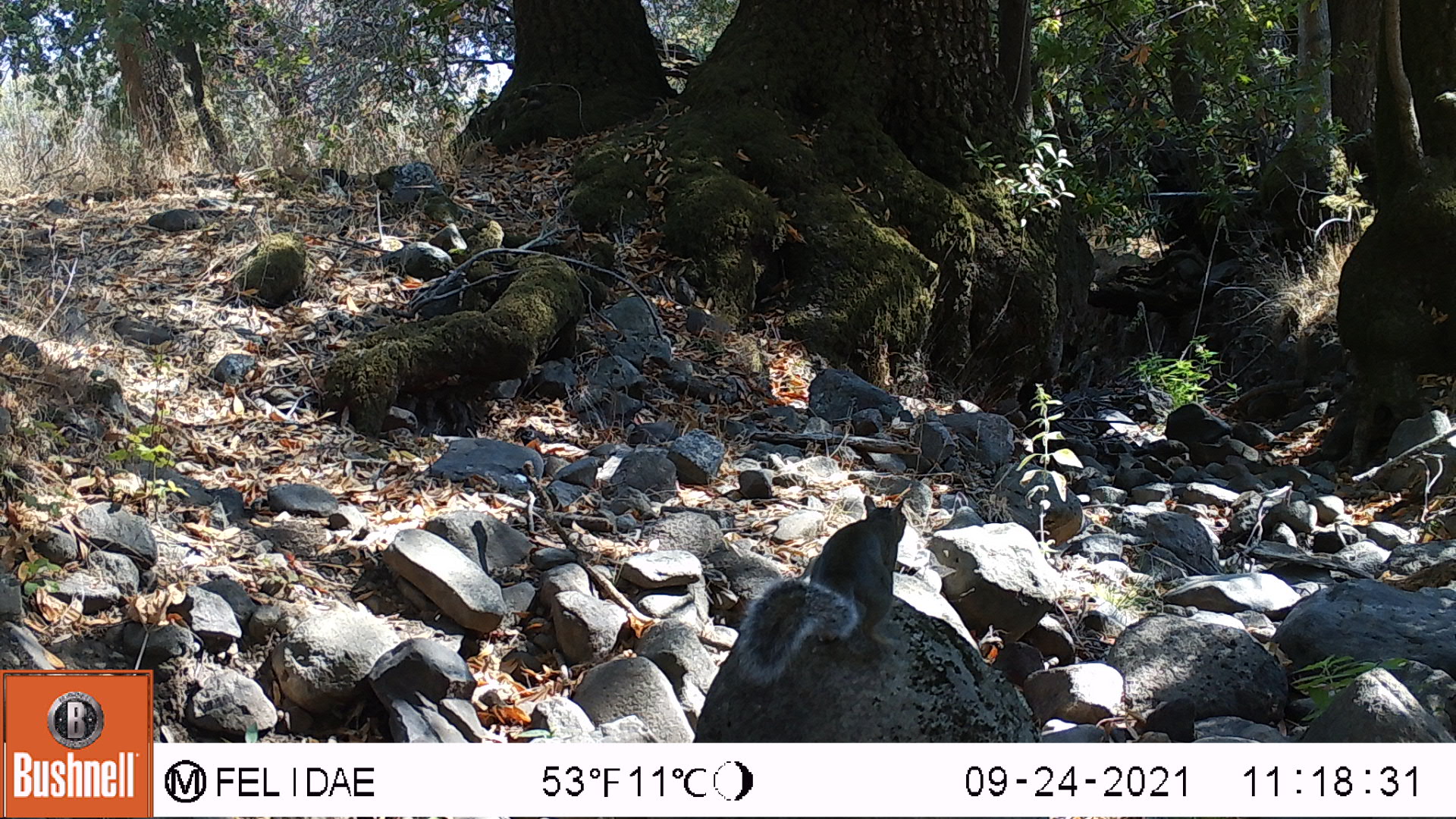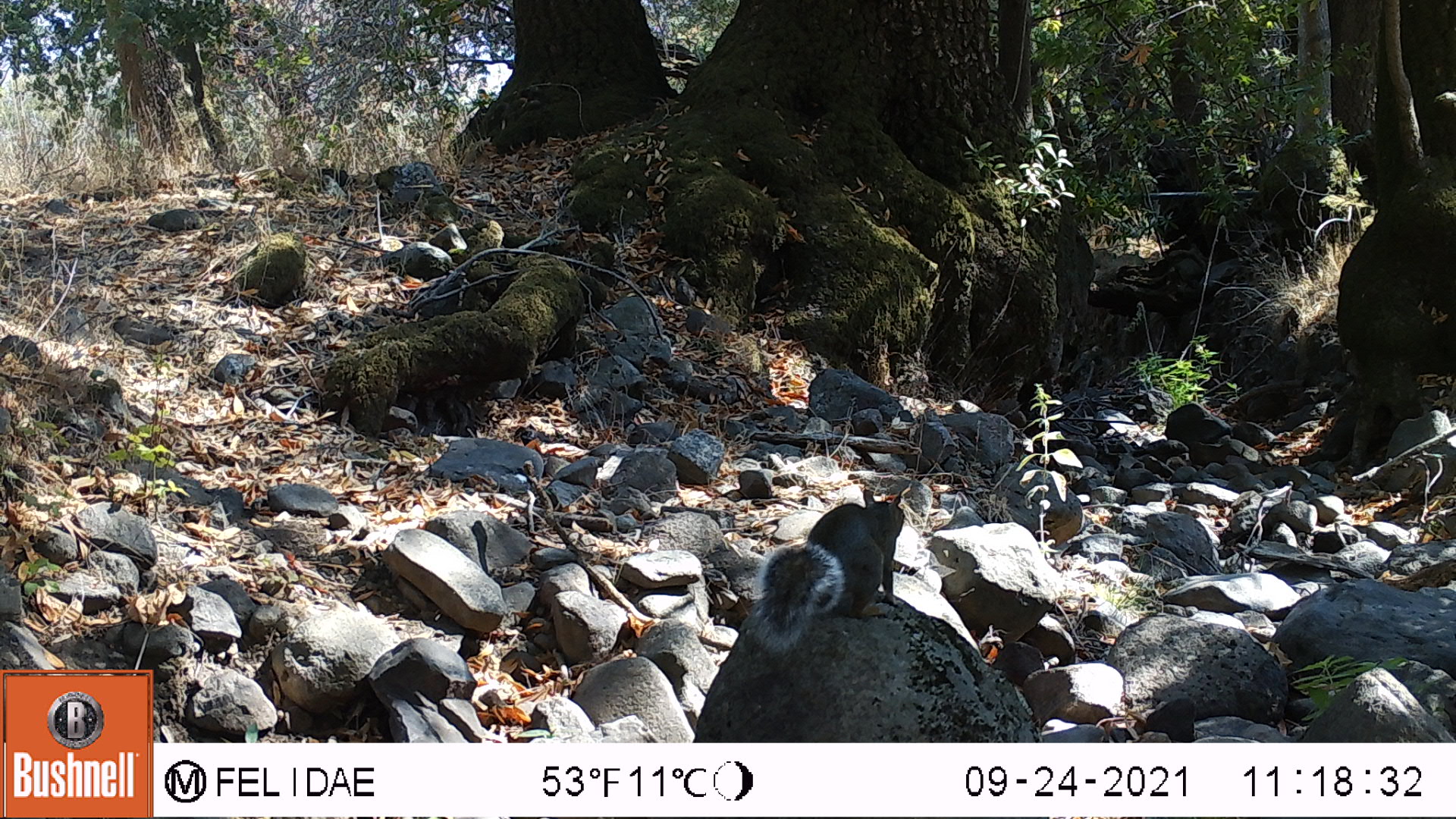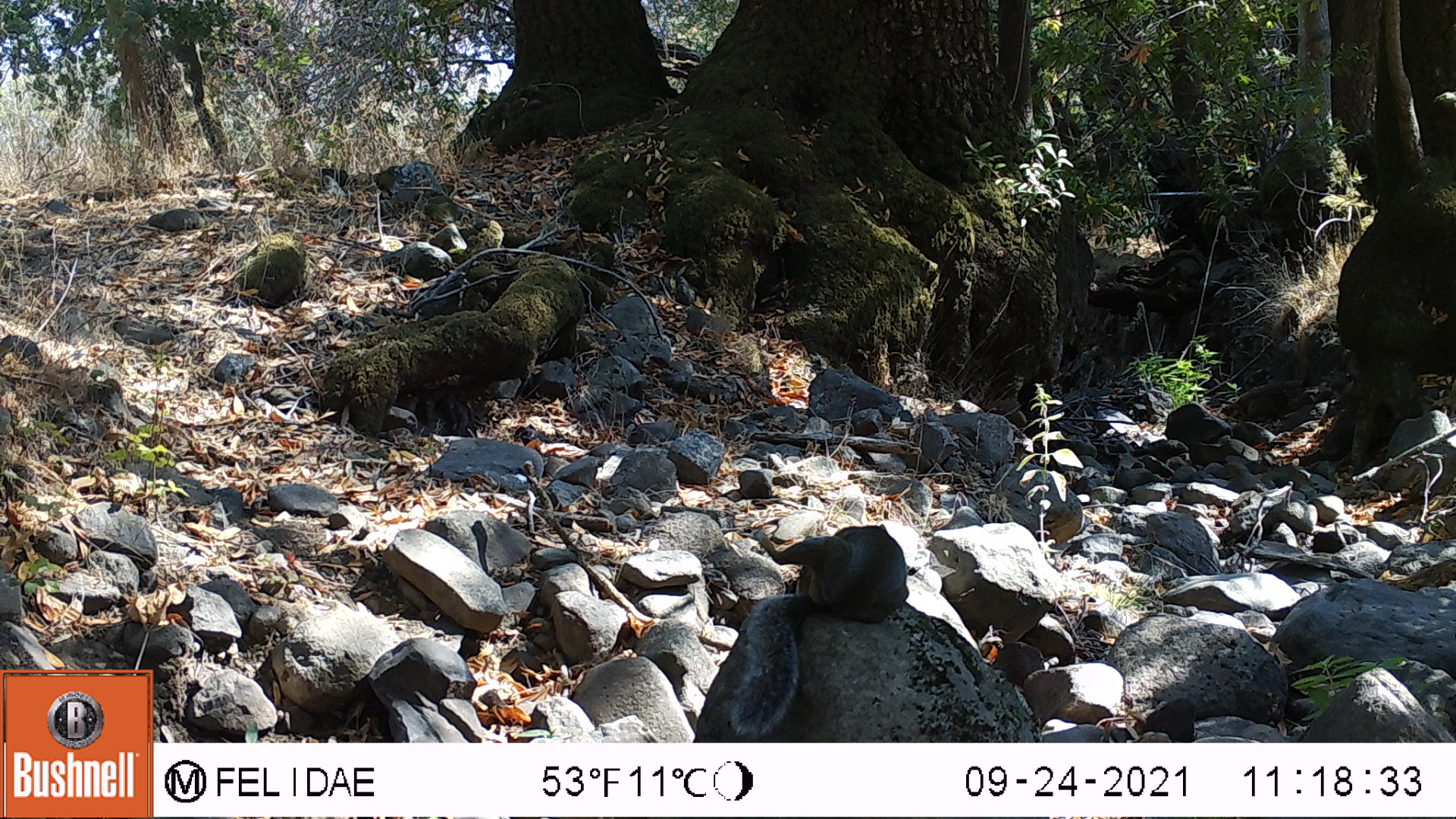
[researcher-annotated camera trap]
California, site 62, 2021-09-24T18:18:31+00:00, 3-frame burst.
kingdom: Animalia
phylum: Chordata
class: Mammalia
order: Rodentia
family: Sciuridae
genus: Sciurus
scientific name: Sciurus griseus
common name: western gray squirrel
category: western grey squirrel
Western grey squirrel (western gray squirrel) (Sciurus griseus).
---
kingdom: Animalia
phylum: Chordata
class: Mammalia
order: Rodentia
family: Sciuridae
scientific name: Sciuridae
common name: squirrel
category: unknown squirrel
Unknown squirrel (squirrel) (Sciuridae).